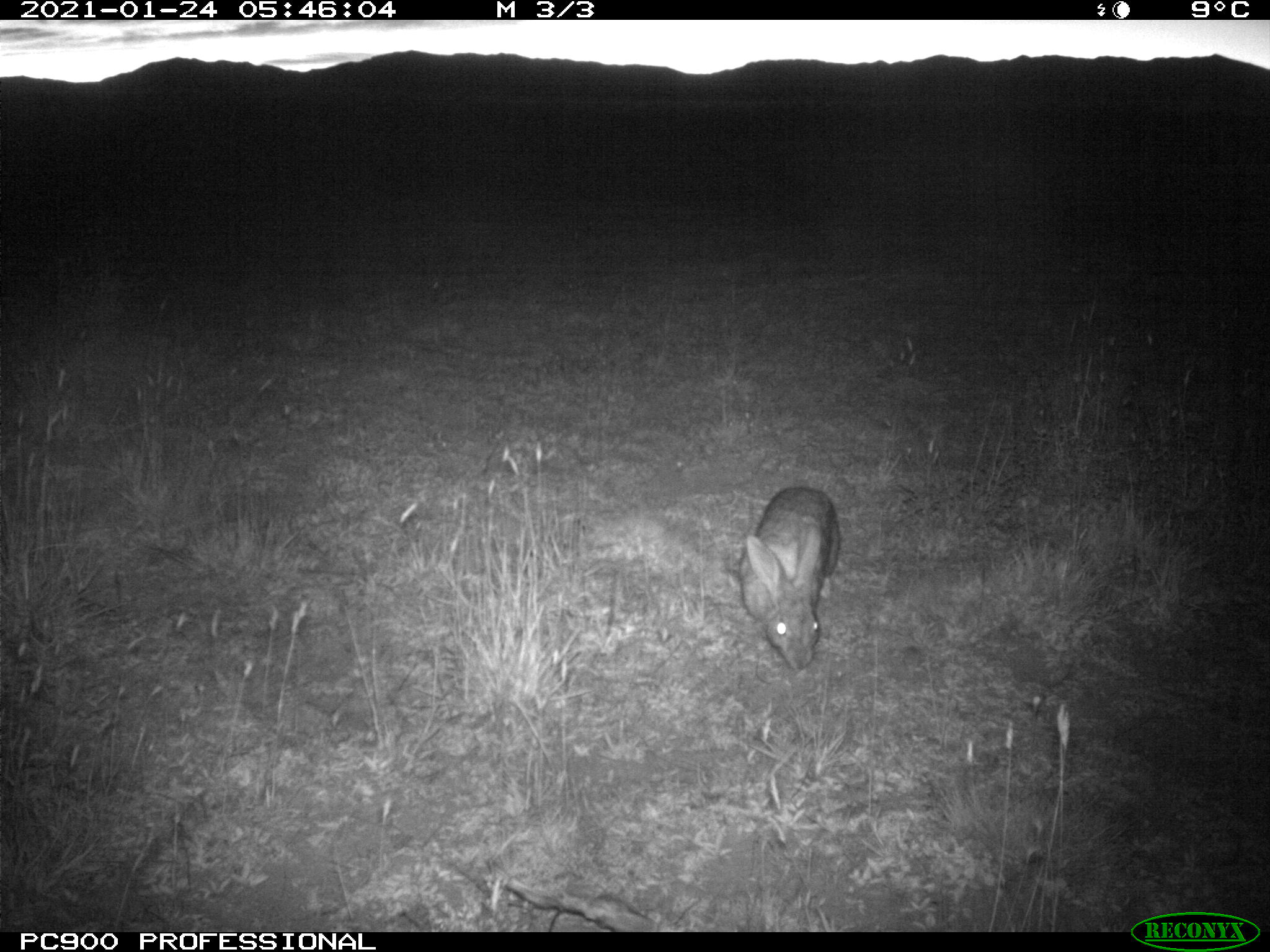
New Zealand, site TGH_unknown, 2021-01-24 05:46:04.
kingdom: Animalia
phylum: Chordata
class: Mammalia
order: Lagomorpha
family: Leporidae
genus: Oryctolagus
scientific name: Oryctolagus cuniculus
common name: european rabbit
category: rabbit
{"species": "rabbit (european rabbit) (Oryctolagus cuniculus)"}